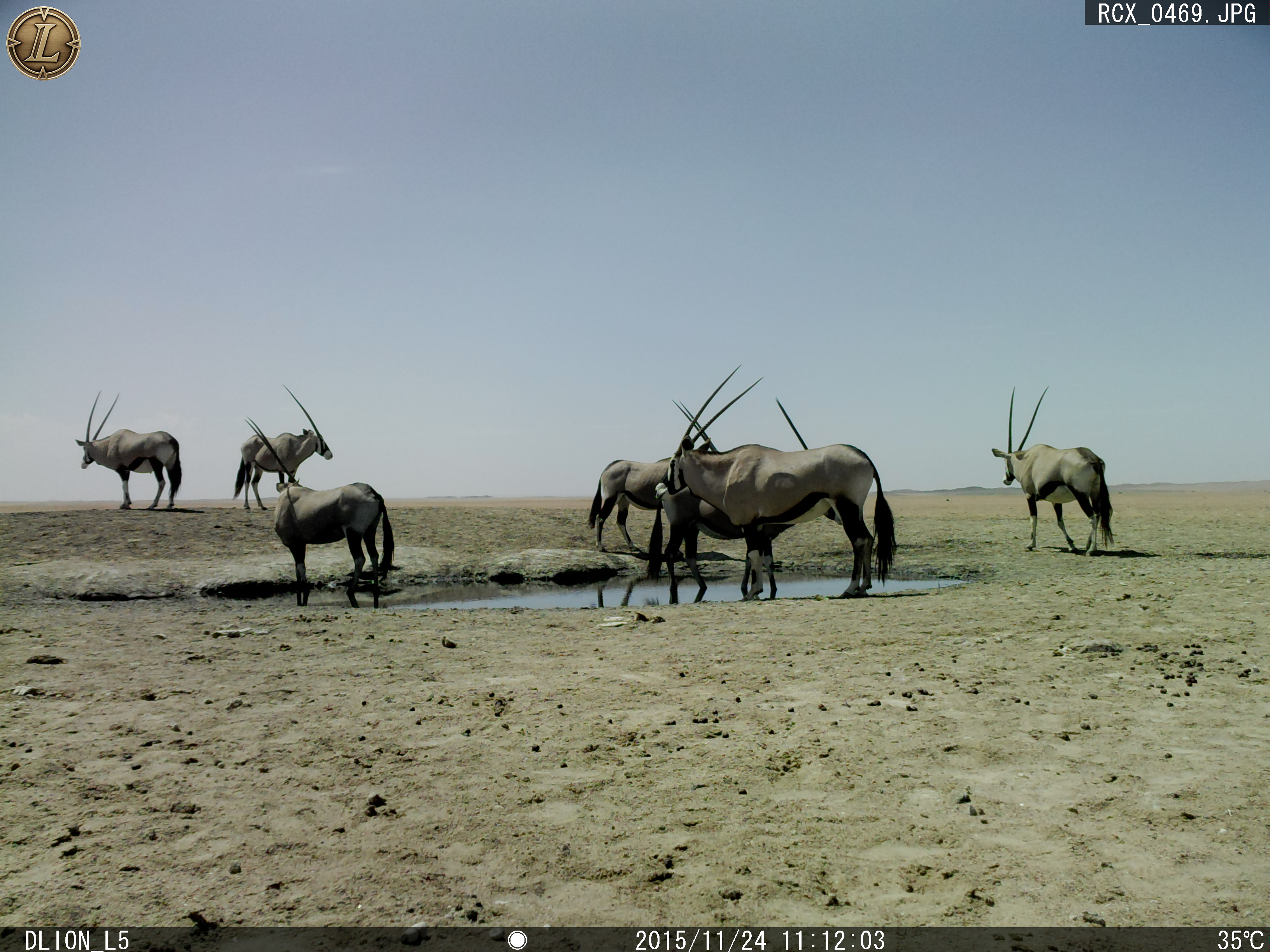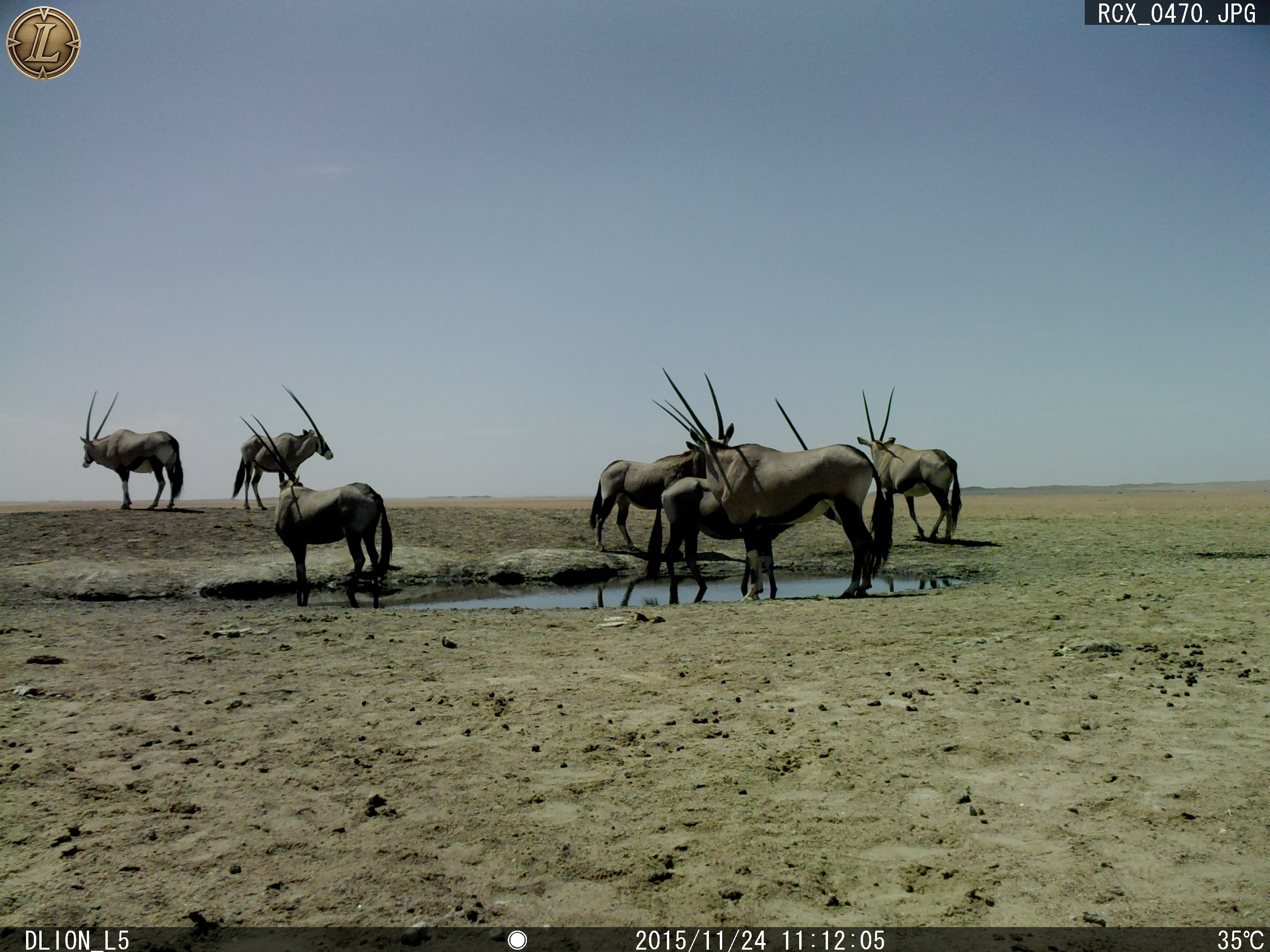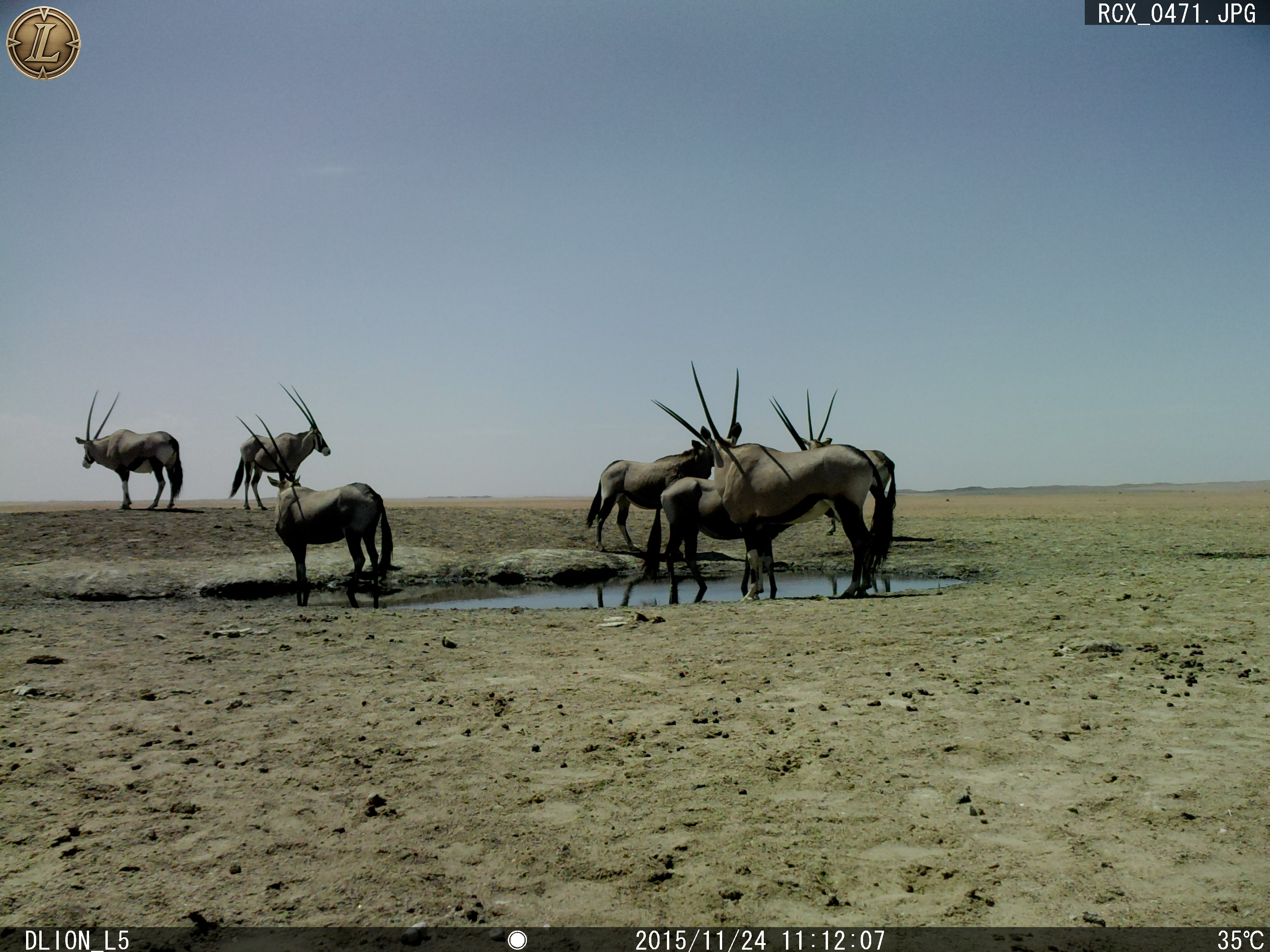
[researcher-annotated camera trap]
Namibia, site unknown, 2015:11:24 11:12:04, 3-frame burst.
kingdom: Animalia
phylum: Chordata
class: Mammalia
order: Artiodactyla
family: Bovidae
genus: Oryx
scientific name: Oryx gazella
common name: gemsbok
Oryx gazella (gemsbok).